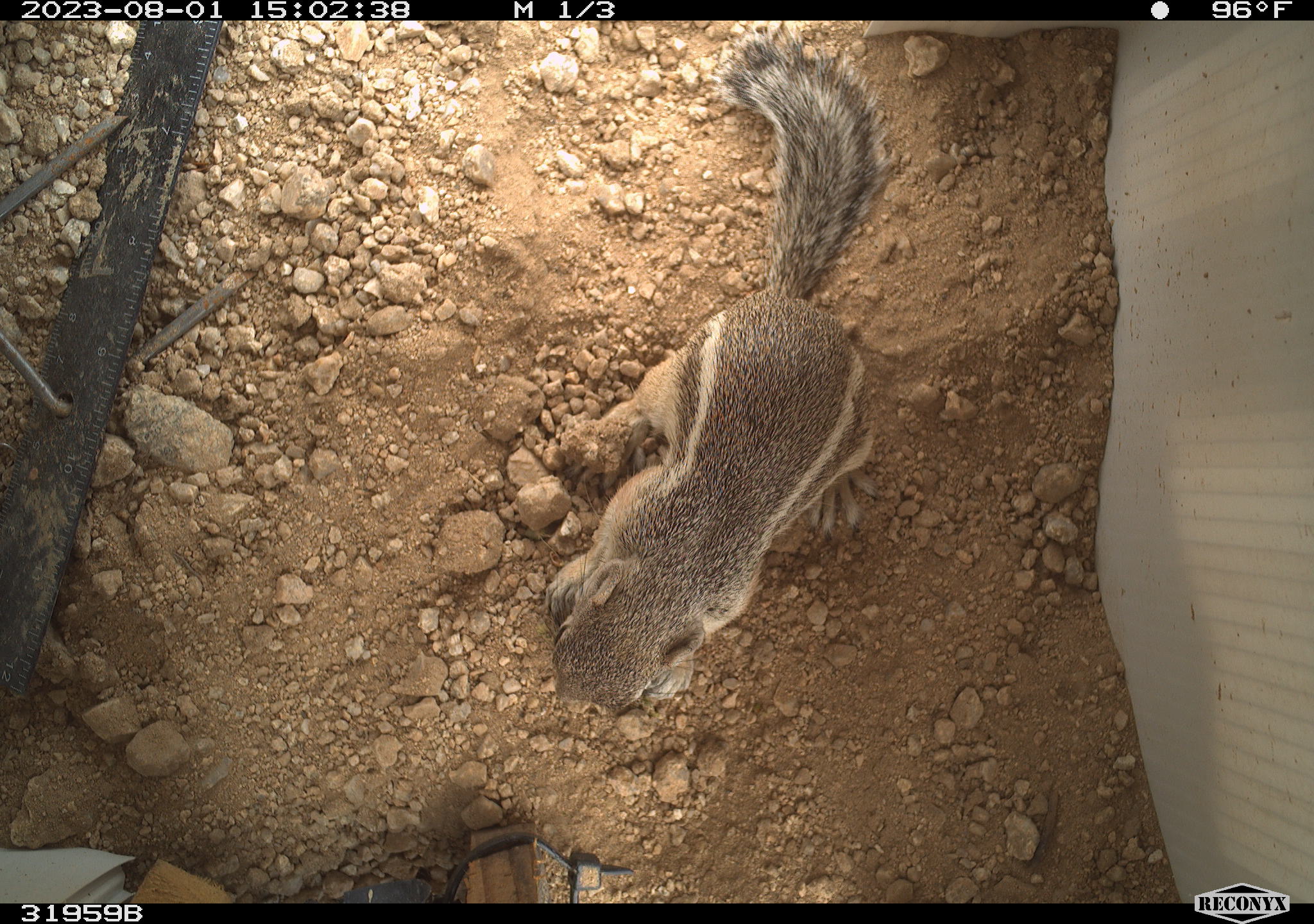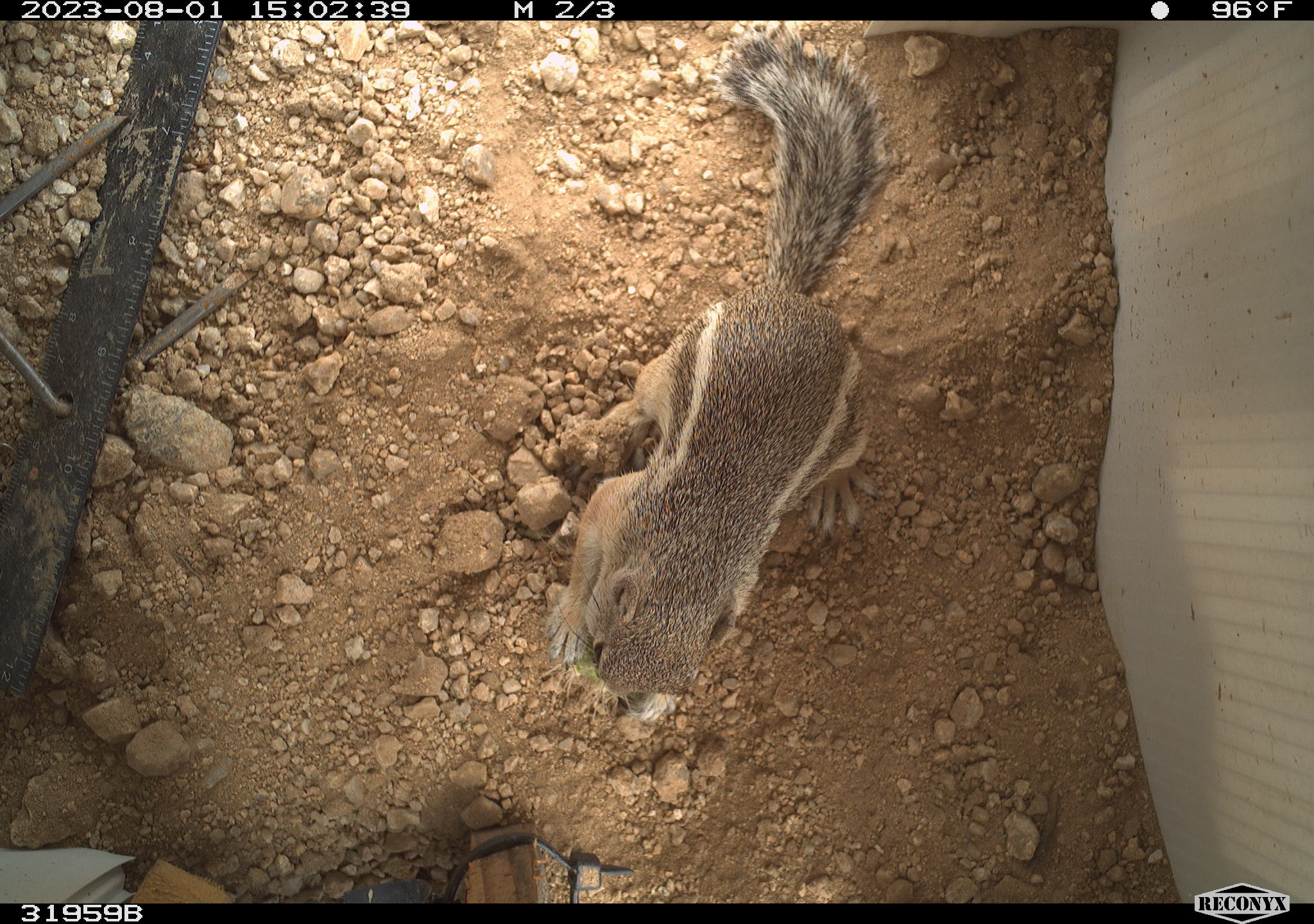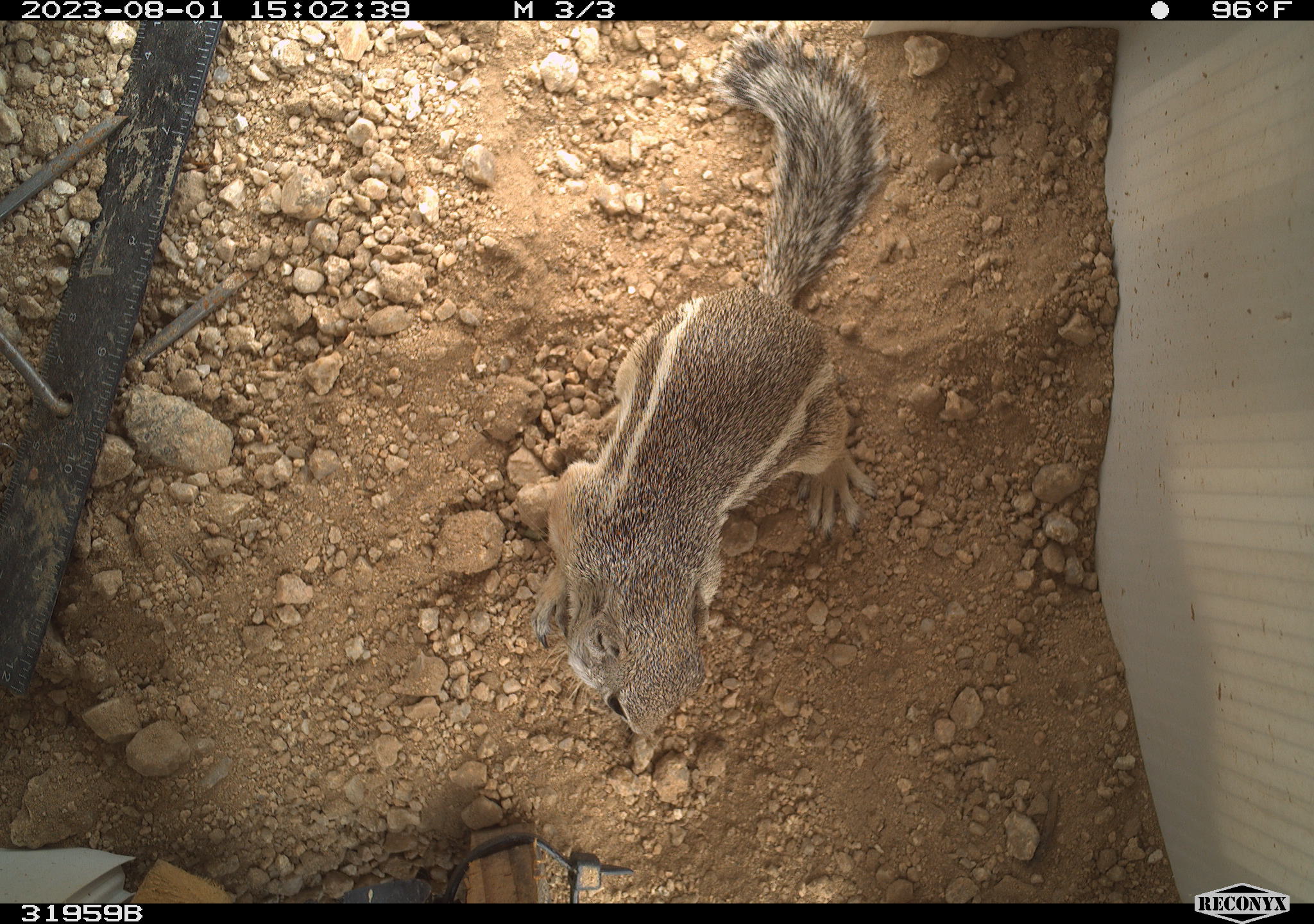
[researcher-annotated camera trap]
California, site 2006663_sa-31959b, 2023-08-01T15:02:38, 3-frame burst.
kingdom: Animalia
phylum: Chordata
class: Mammalia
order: Rodentia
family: Sciuridae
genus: Ammospermophilus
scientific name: Ammospermophilus leucurus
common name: white-tailed antelope squirrel